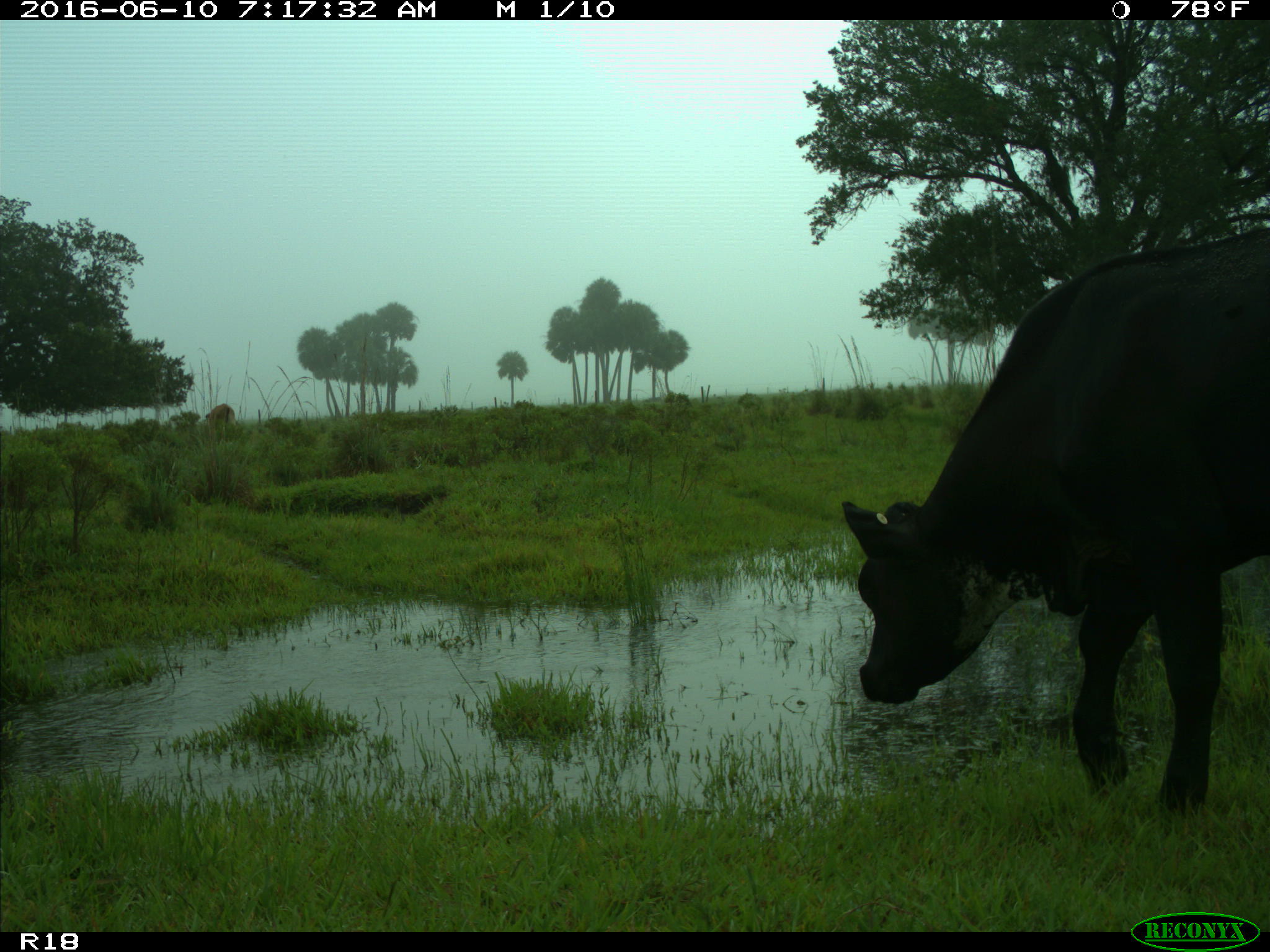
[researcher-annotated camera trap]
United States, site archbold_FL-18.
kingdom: Animalia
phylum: Chordata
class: Mammalia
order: Artiodactyla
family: Bovidae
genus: Bos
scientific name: Bos taurus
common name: domestic cow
Bos taurus (domestic cow).